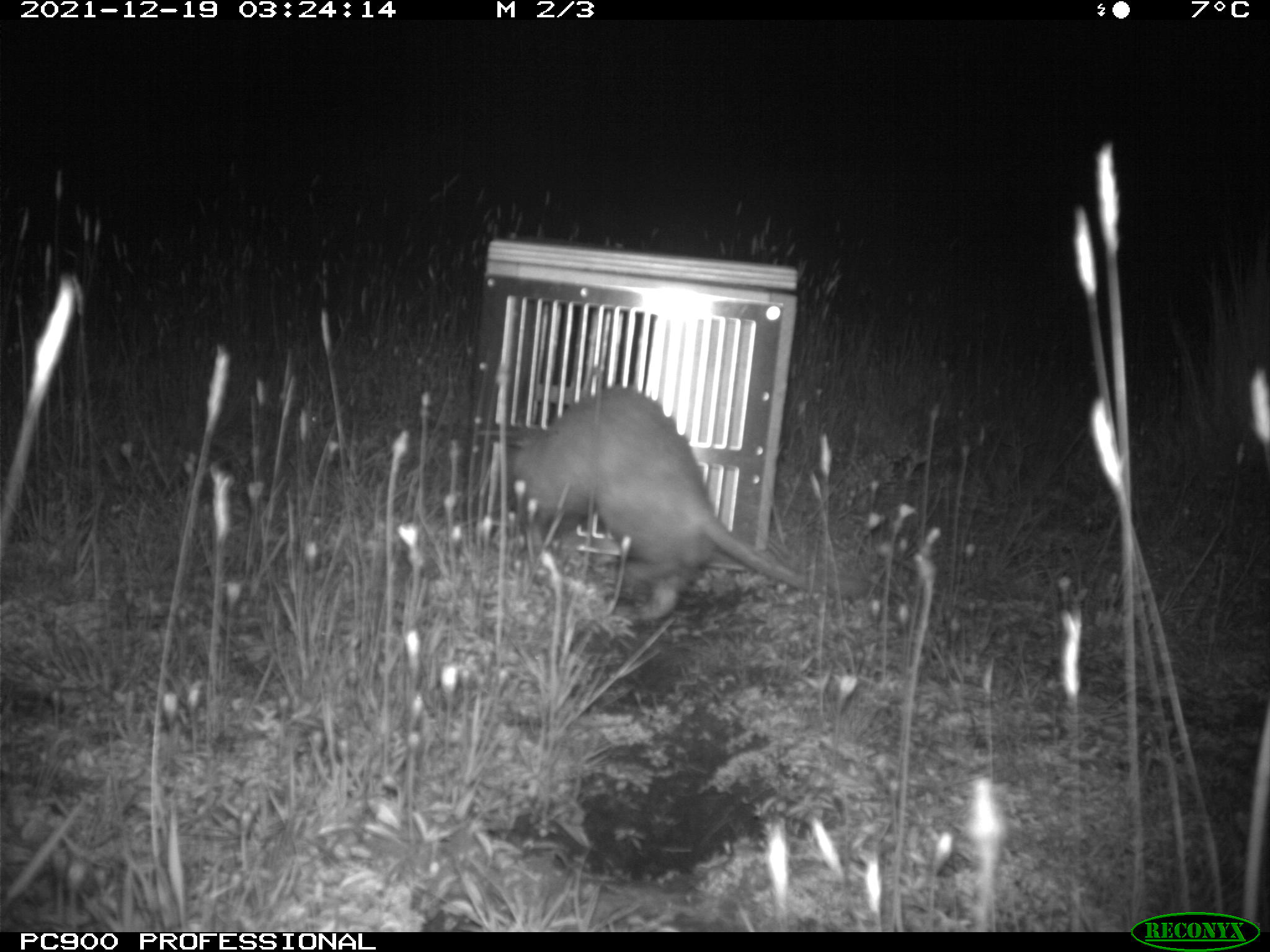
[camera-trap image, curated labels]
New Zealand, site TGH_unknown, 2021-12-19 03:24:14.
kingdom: Animalia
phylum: Chordata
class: Mammalia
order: Carnivora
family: Mustelidae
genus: Mustela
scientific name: Mustela furo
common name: ferret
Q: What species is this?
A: Ferret (Mustela furo).